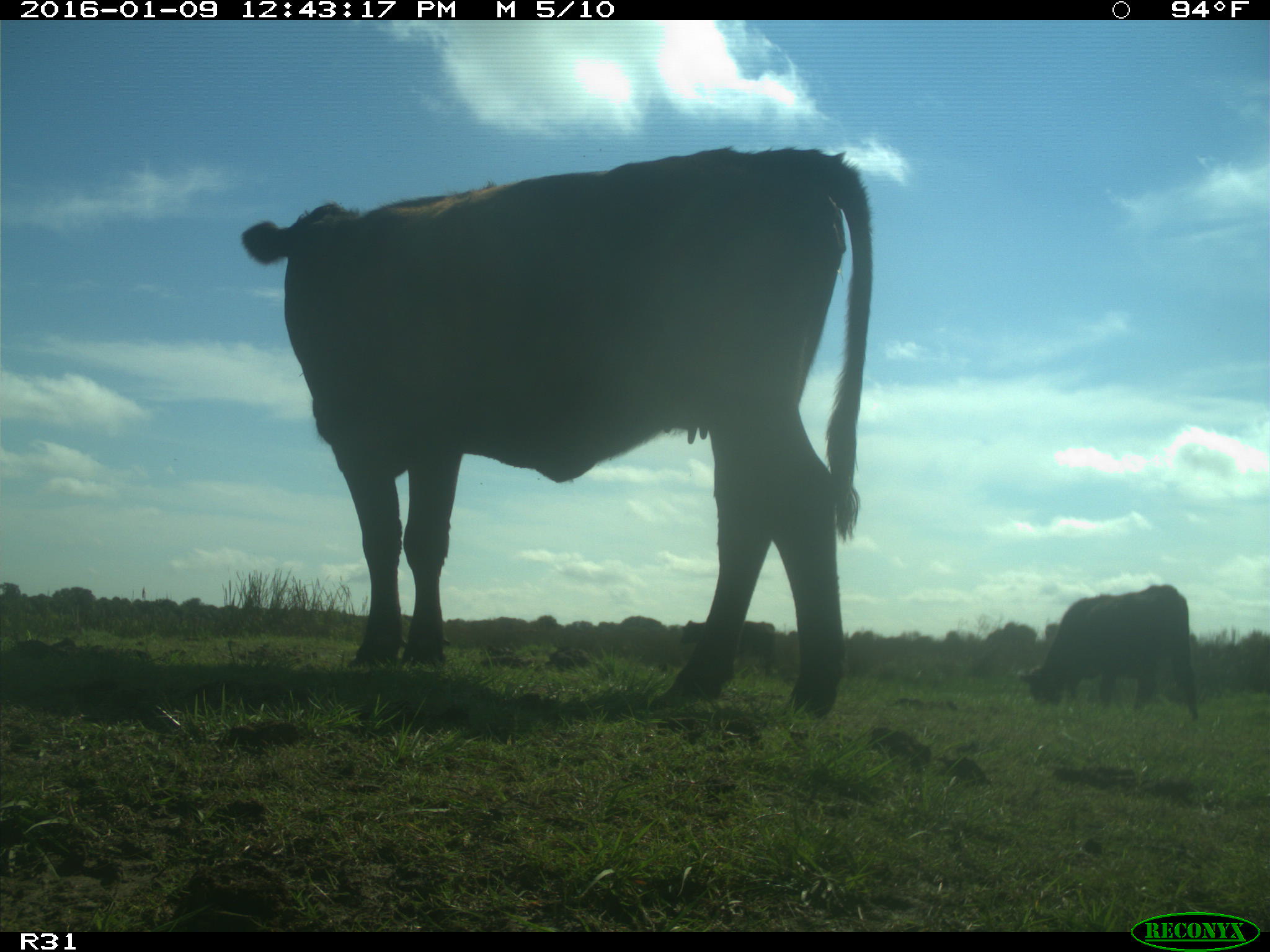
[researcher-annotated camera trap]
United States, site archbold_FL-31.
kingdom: Animalia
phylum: Chordata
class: Mammalia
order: Artiodactyla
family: Bovidae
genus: Bos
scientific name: Bos taurus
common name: domestic cow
Bos taurus (domestic cow).